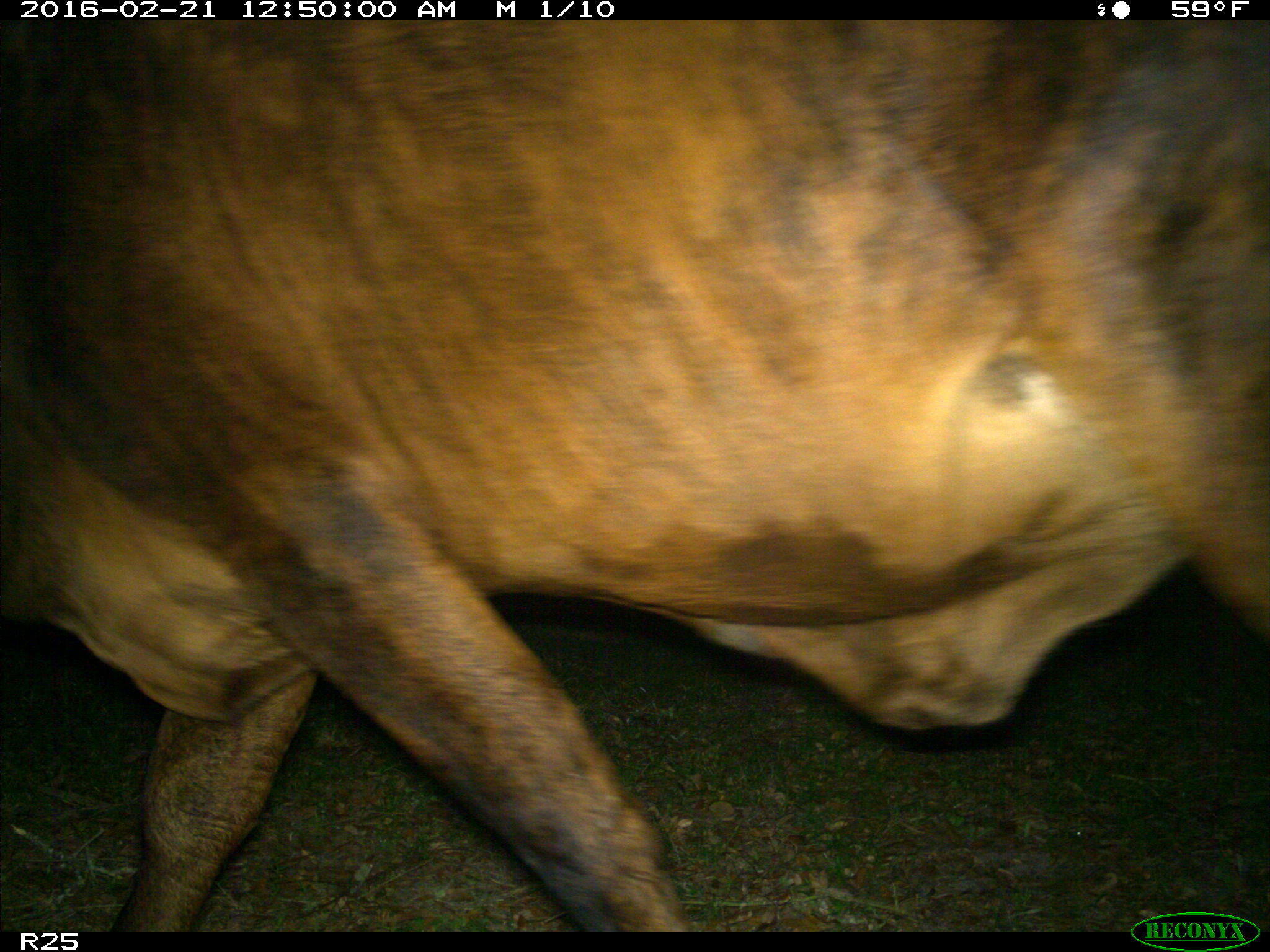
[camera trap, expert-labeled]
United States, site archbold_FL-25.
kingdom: Animalia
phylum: Chordata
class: Mammalia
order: Artiodactyla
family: Bovidae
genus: Bos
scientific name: Bos taurus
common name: domestic cow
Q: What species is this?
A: Bos taurus (domestic cow).